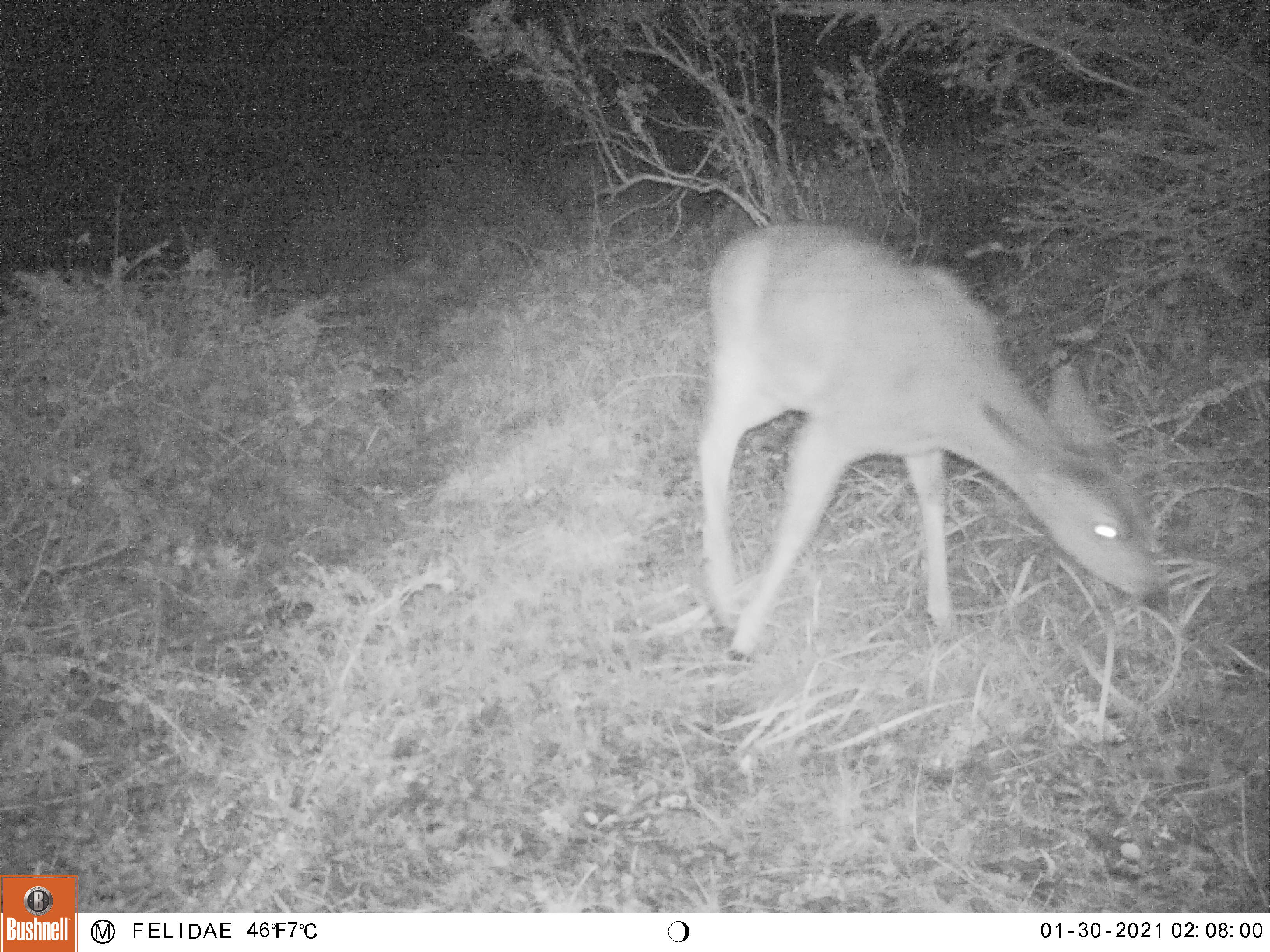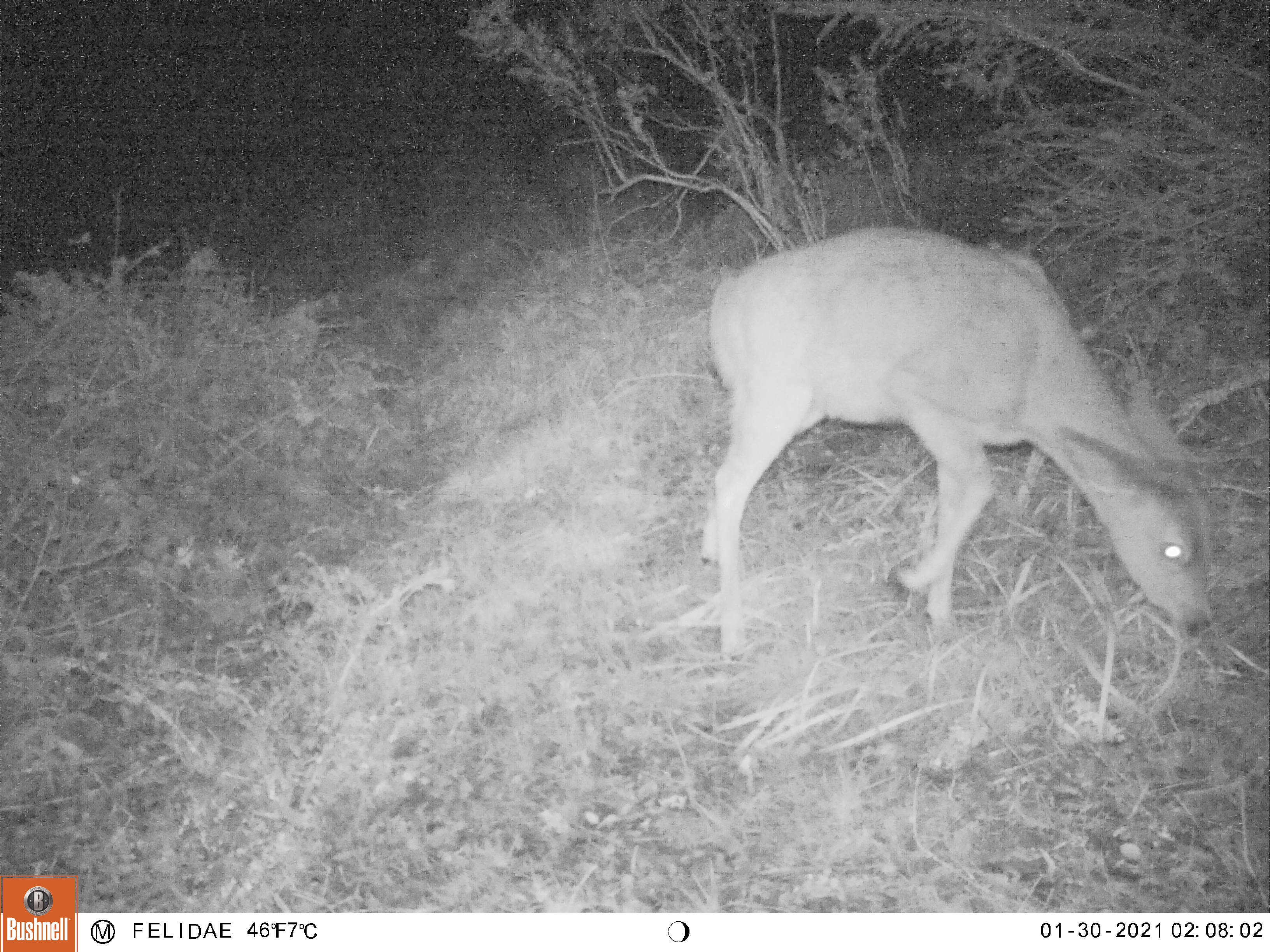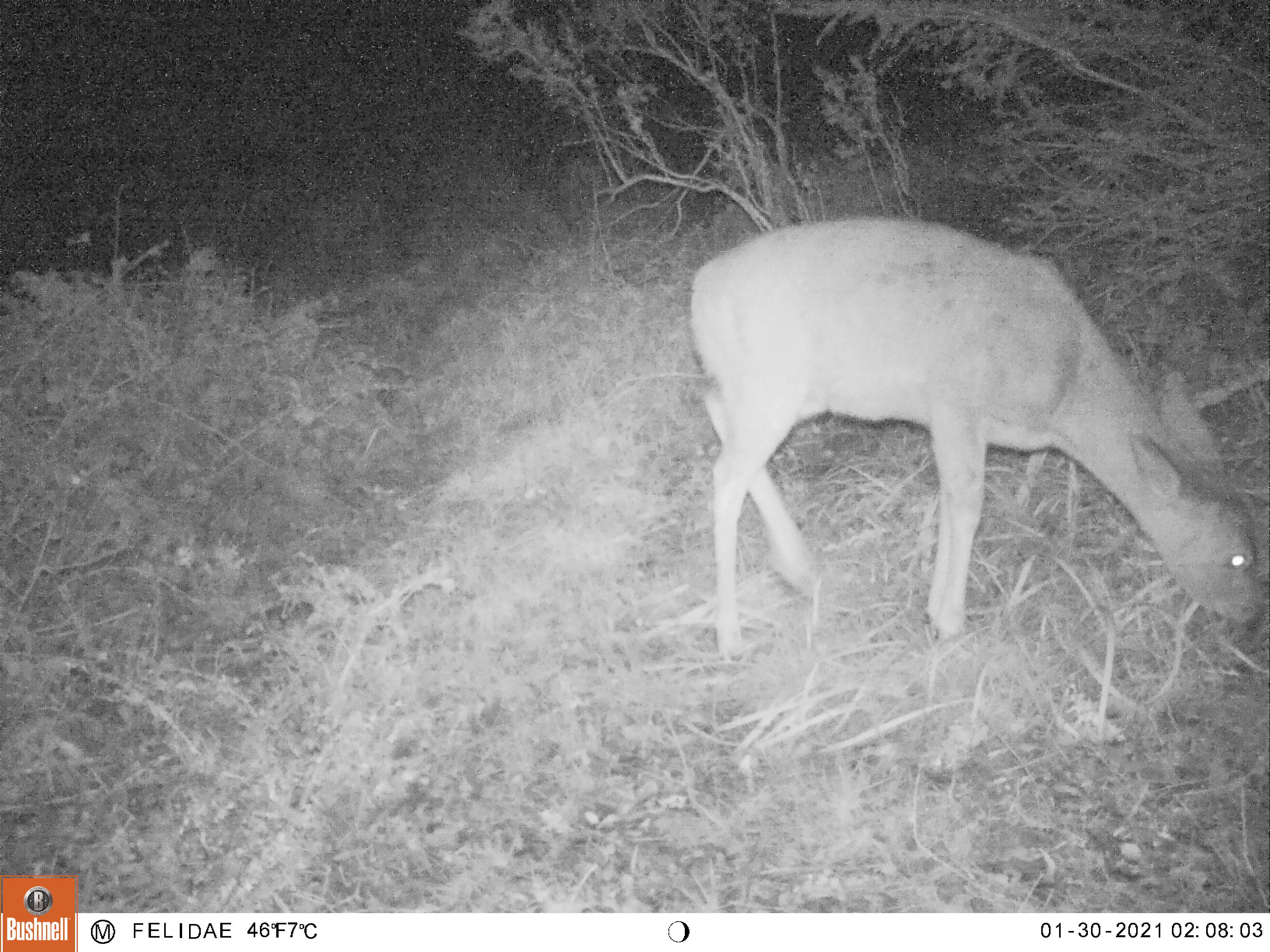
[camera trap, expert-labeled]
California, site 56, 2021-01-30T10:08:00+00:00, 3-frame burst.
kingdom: Animalia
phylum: Chordata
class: Mammalia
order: Artiodactyla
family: Cervidae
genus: Odocoileus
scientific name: Odocoileus hemionus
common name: mule deer